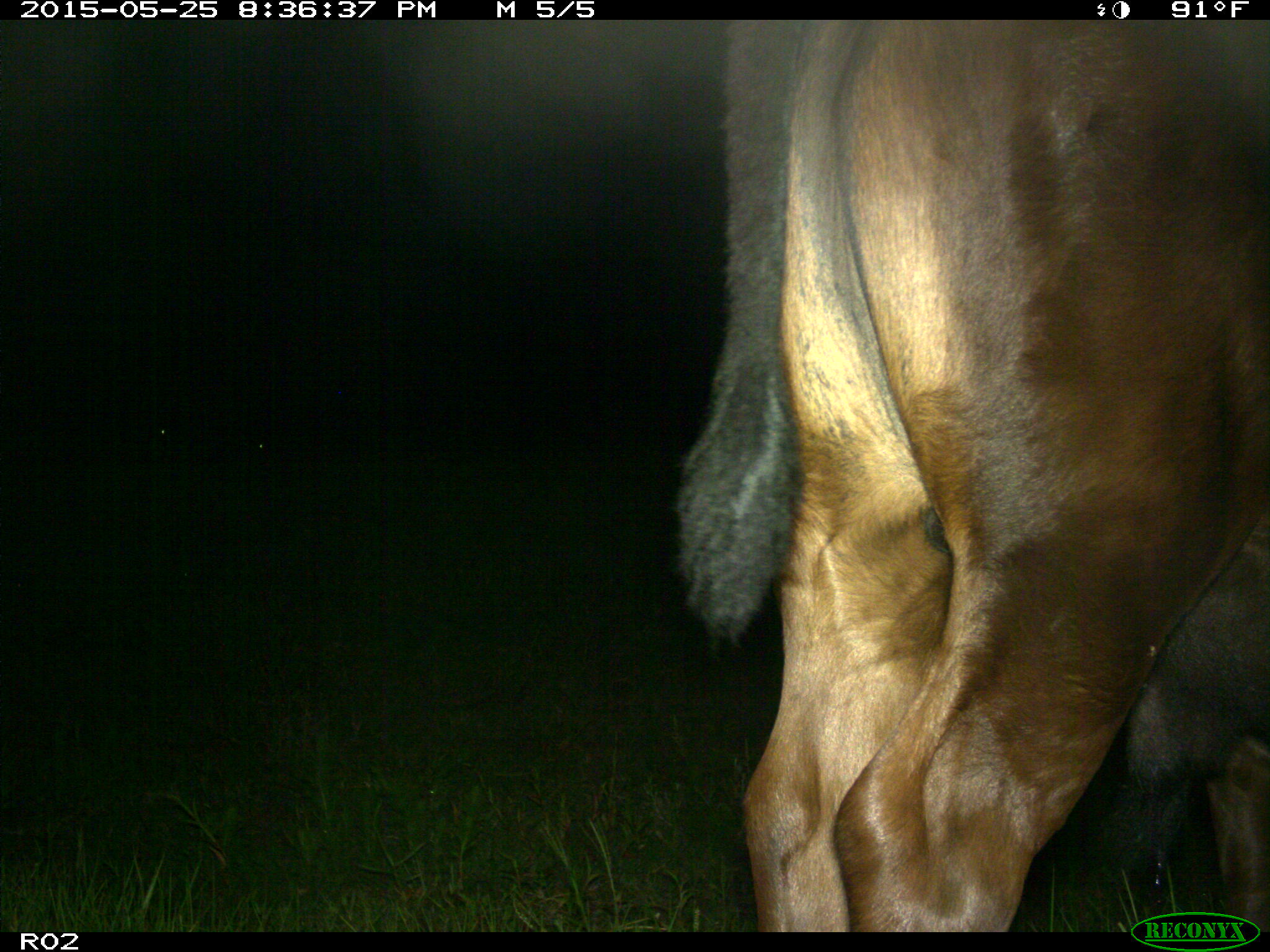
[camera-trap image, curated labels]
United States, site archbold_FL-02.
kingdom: Animalia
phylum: Chordata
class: Mammalia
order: Artiodactyla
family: Bovidae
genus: Bos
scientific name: Bos taurus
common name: domestic cow